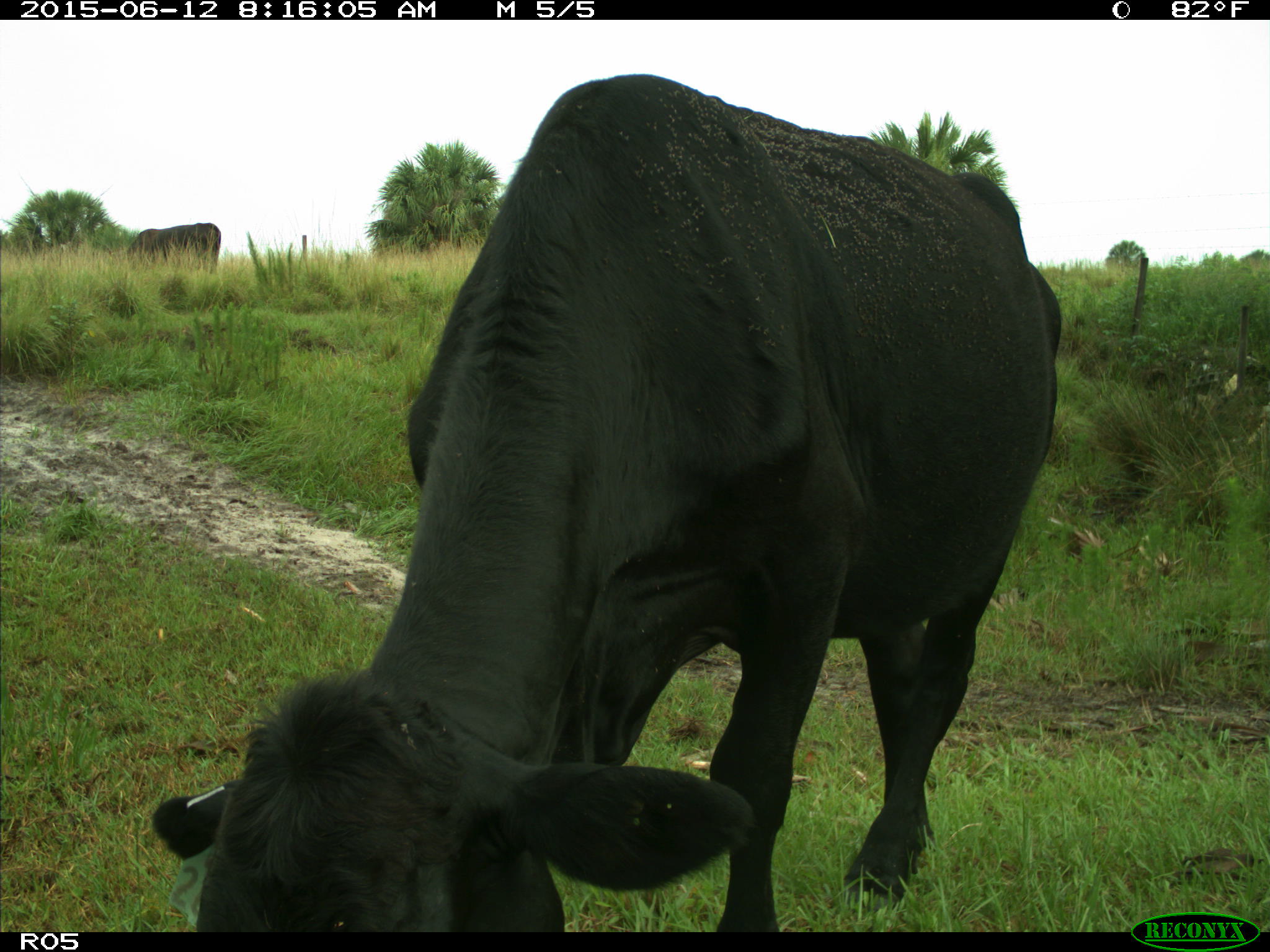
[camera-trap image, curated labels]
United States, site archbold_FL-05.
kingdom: Animalia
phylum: Chordata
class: Mammalia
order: Artiodactyla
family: Bovidae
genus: Bos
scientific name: Bos taurus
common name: domestic cow